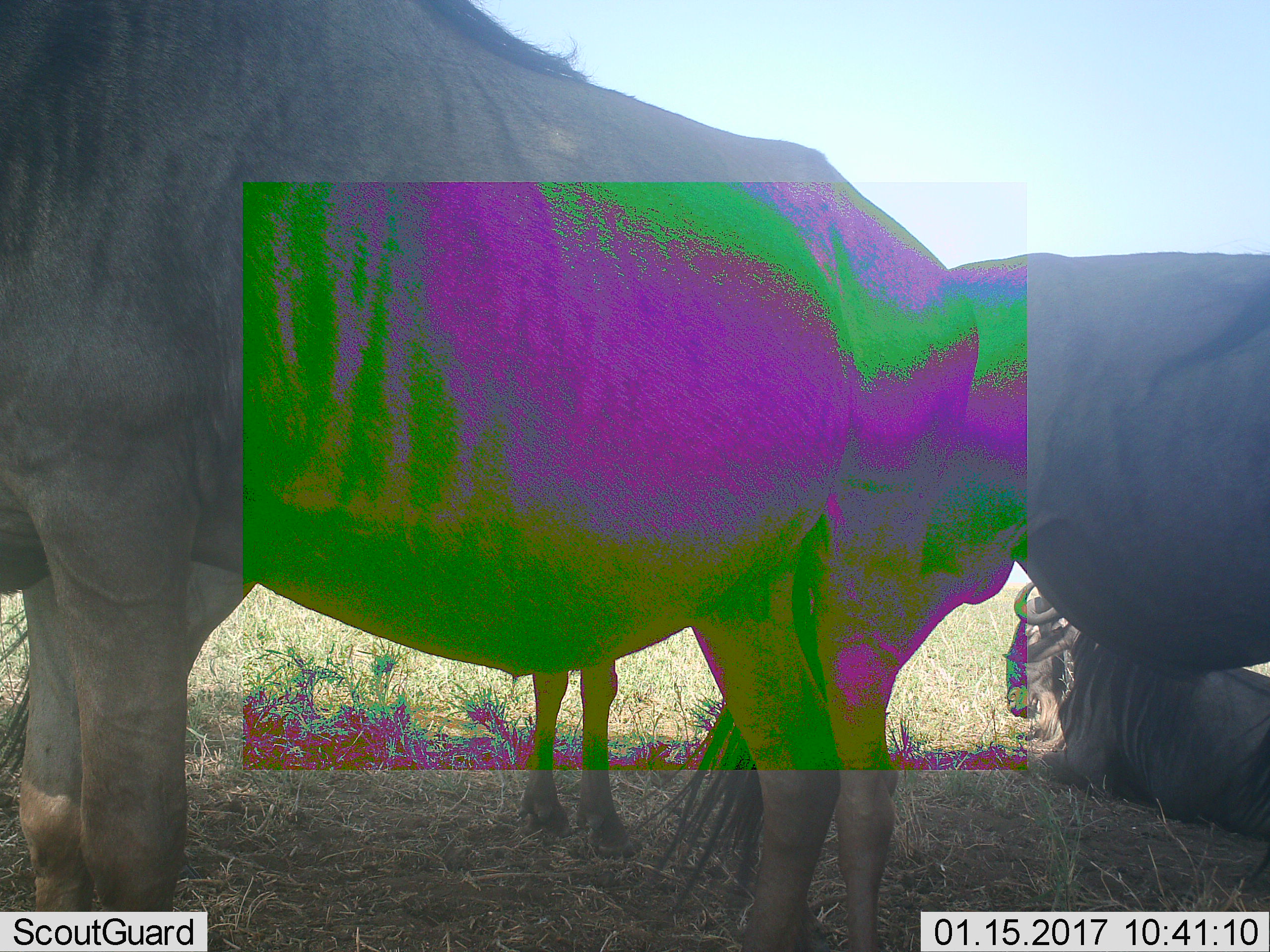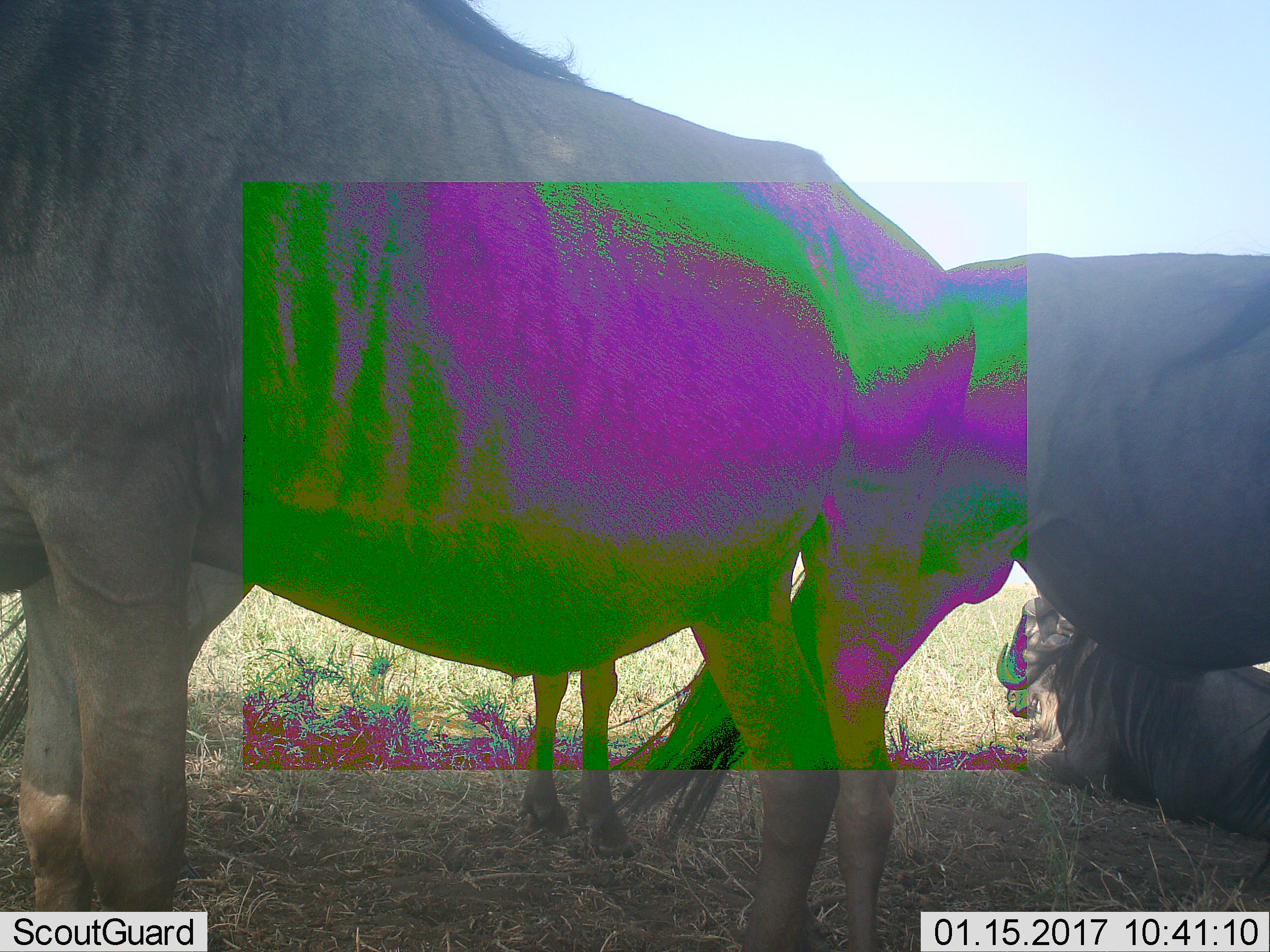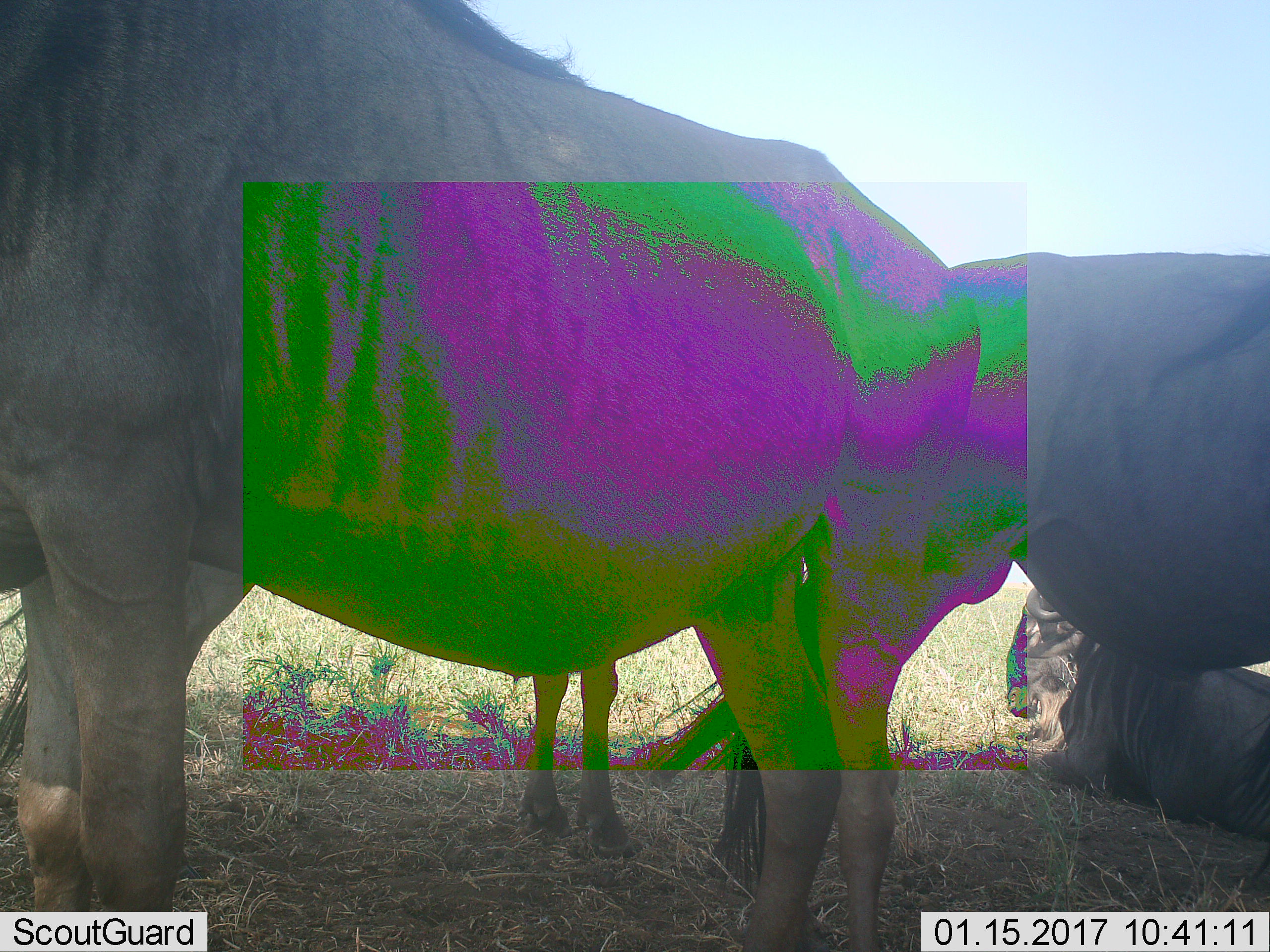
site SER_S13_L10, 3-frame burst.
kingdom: Animalia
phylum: Chordata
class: Mammalia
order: Artiodactyla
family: Bovidae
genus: Connochaetes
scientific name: Connochaetes taurinus taurinus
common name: blue wildebeest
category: wildebeestblue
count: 3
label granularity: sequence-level